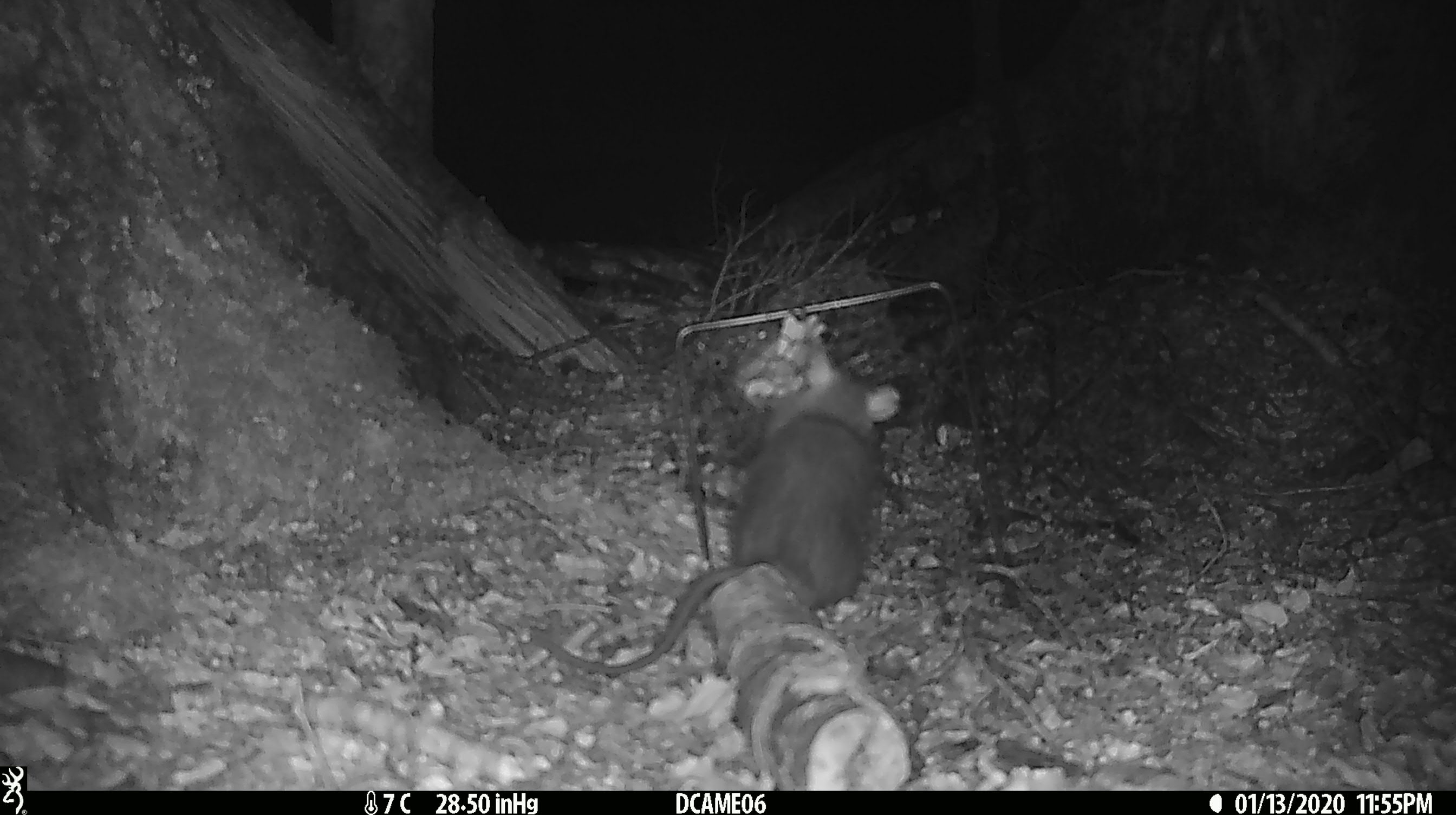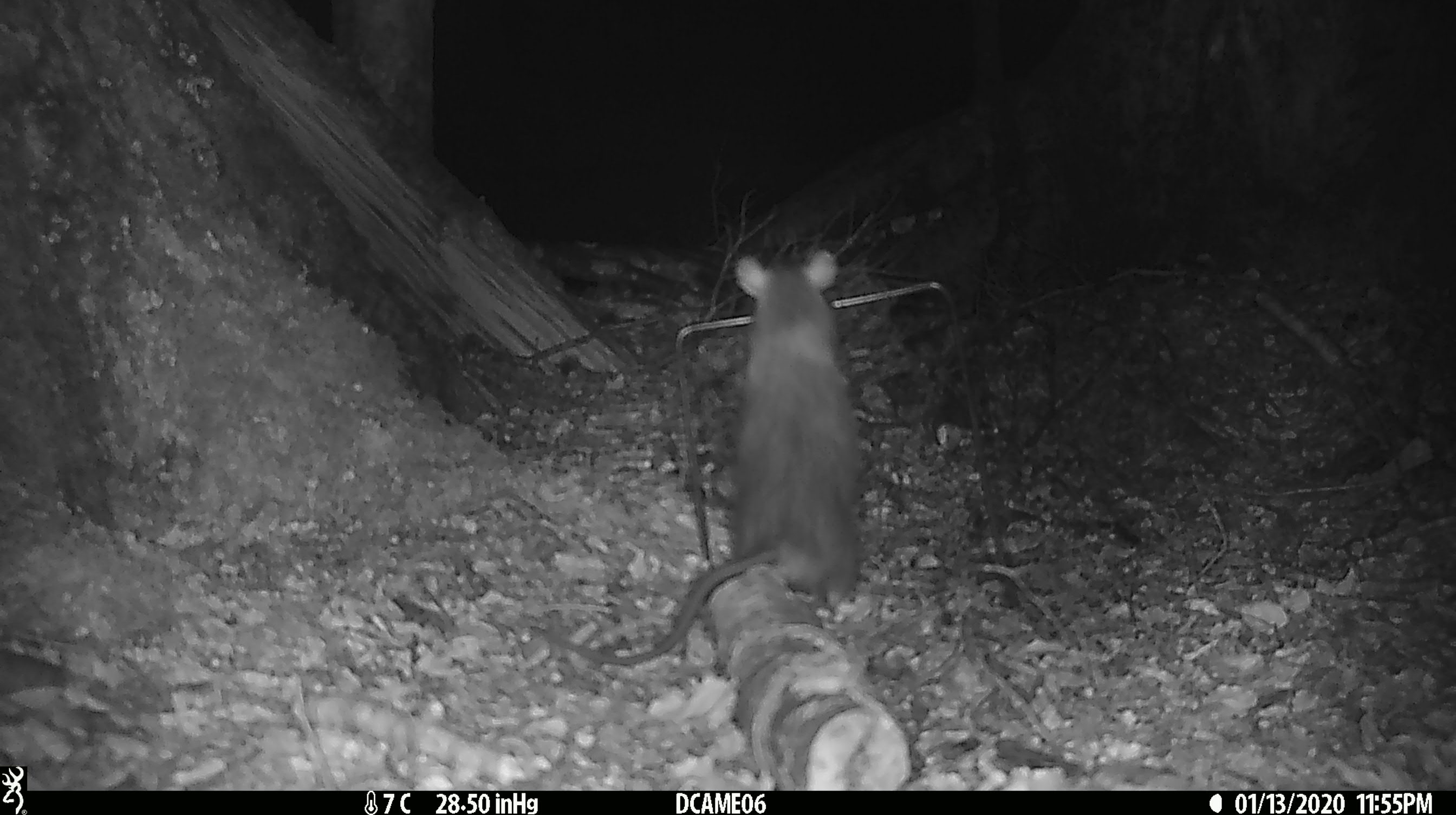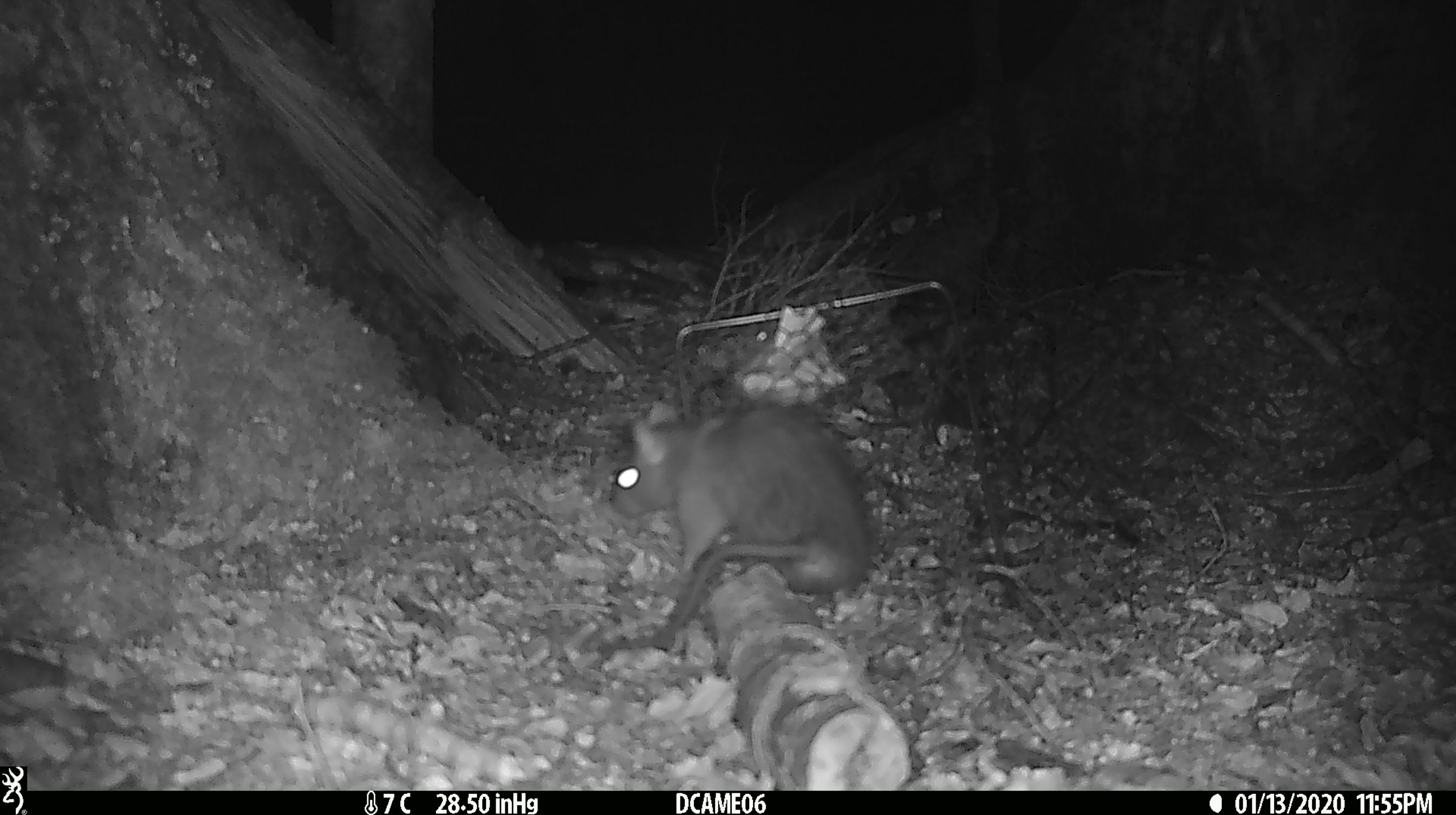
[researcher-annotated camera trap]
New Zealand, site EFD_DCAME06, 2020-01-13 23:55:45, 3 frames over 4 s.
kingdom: Animalia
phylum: Chordata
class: Mammalia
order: Rodentia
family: Muridae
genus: Rattus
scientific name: Rattus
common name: rat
Rat (Rattus).